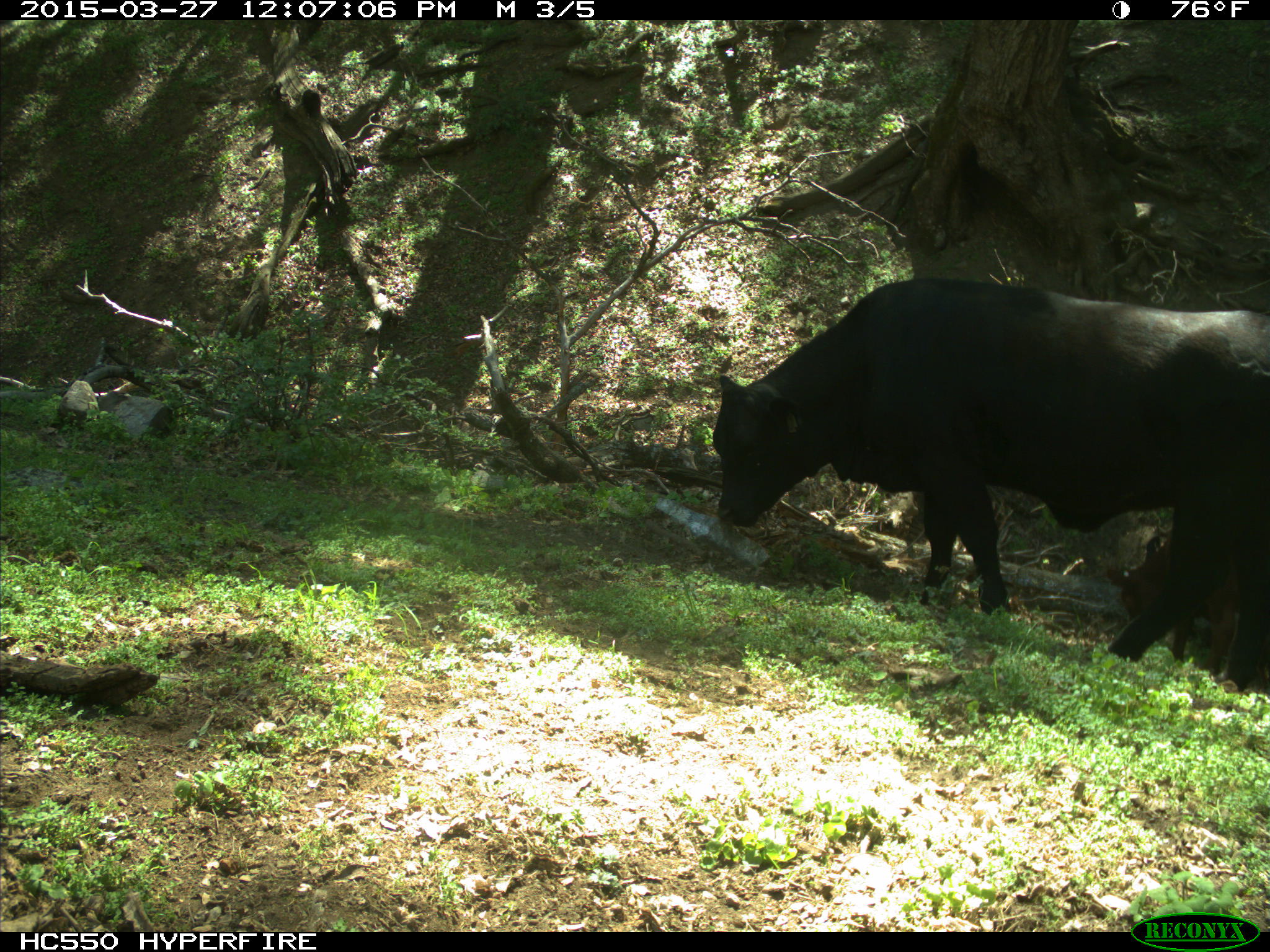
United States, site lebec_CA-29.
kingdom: Animalia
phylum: Chordata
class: Mammalia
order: Artiodactyla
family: Bovidae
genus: Bos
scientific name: Bos taurus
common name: domestic cow